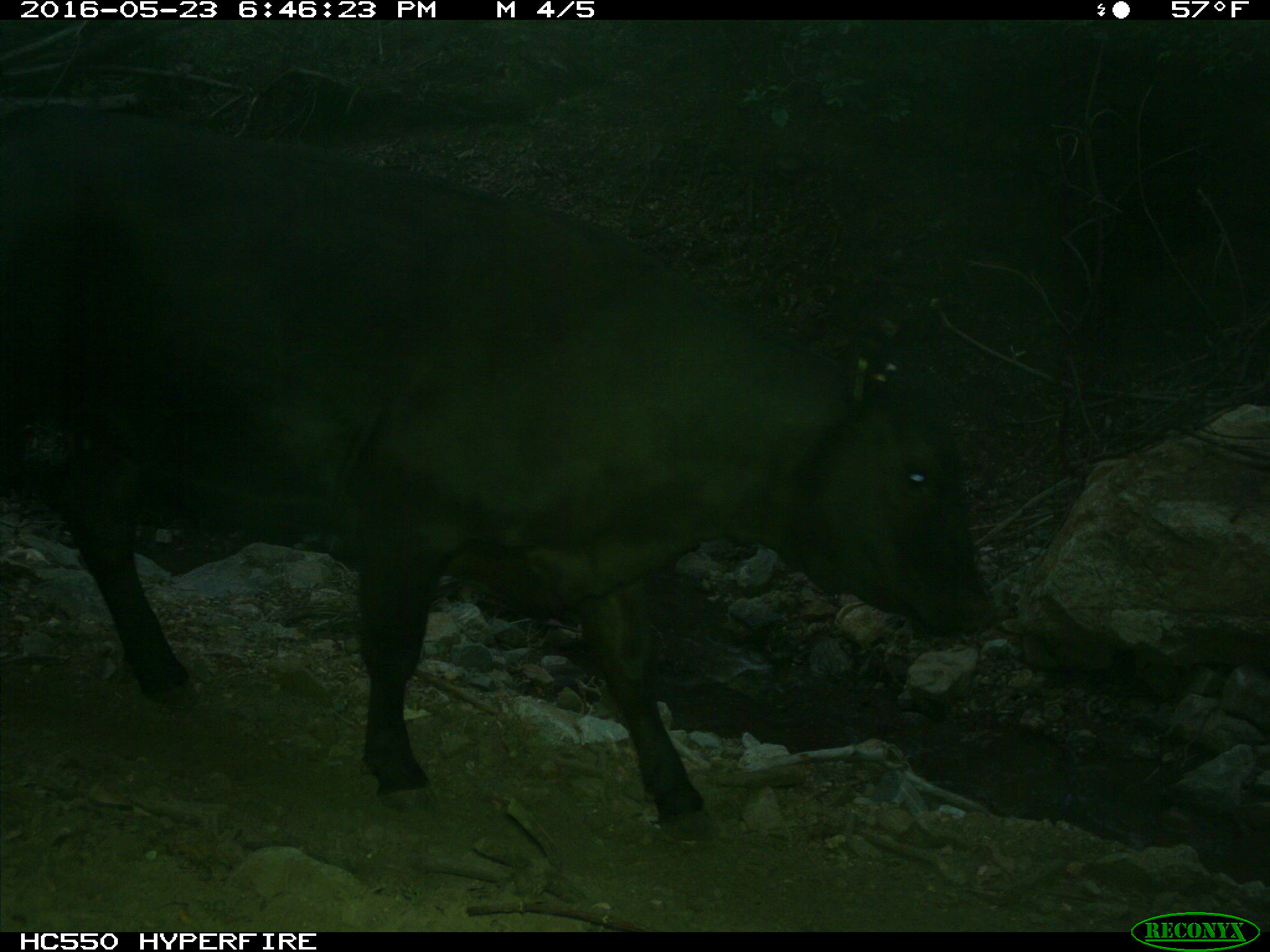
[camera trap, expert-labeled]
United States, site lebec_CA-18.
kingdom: Animalia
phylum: Chordata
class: Mammalia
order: Artiodactyla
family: Bovidae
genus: Bos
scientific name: Bos taurus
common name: domestic cow